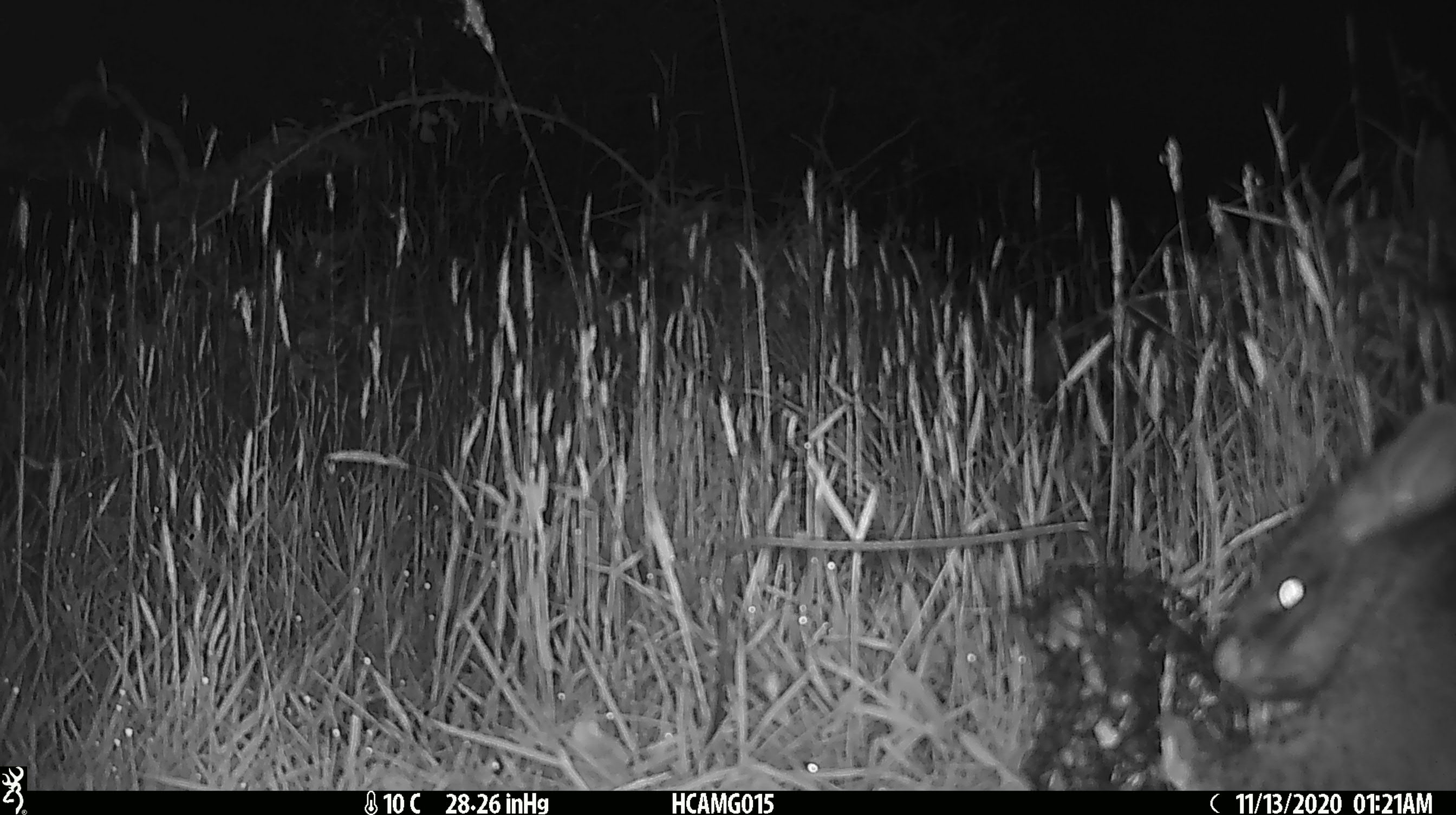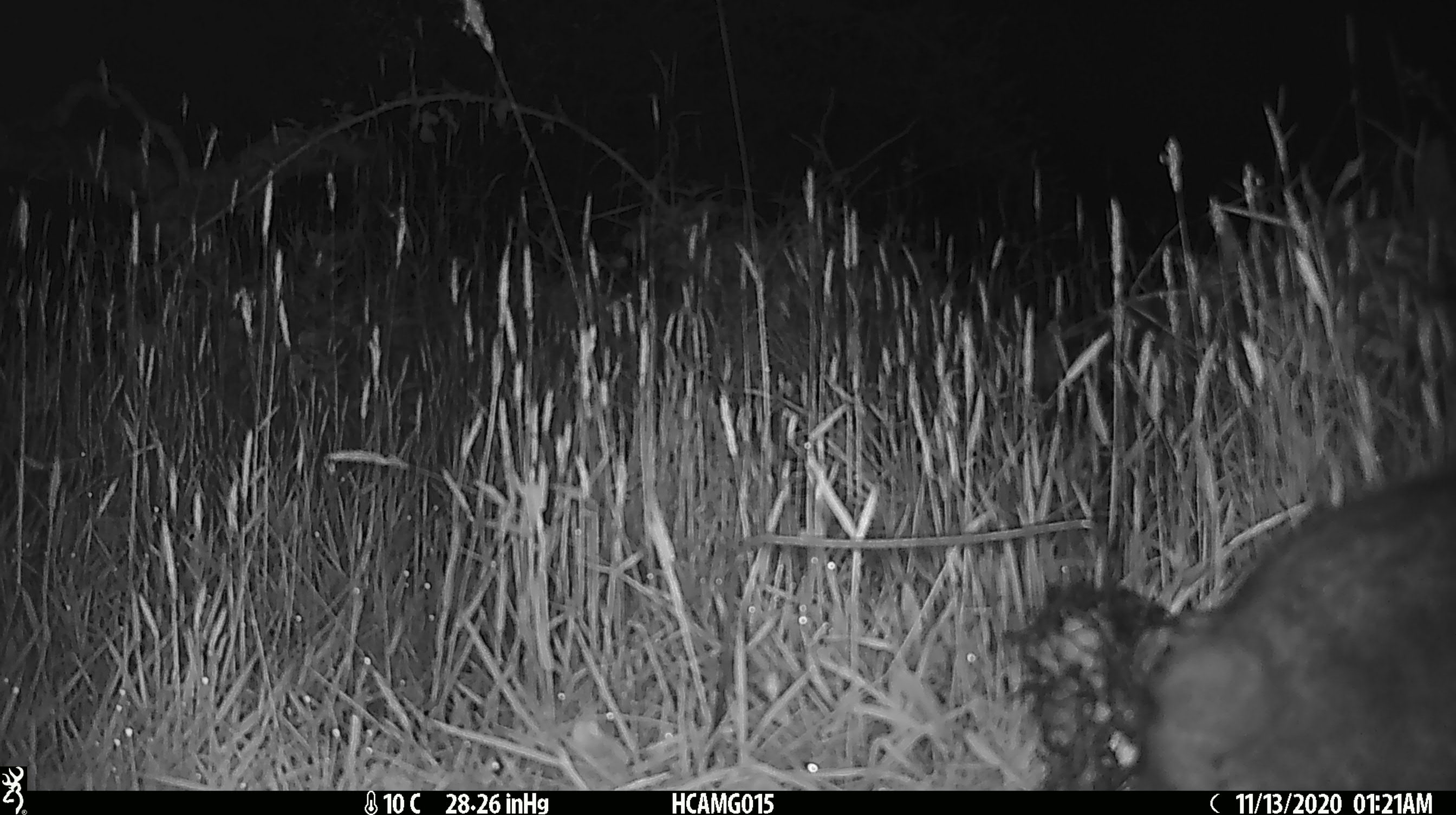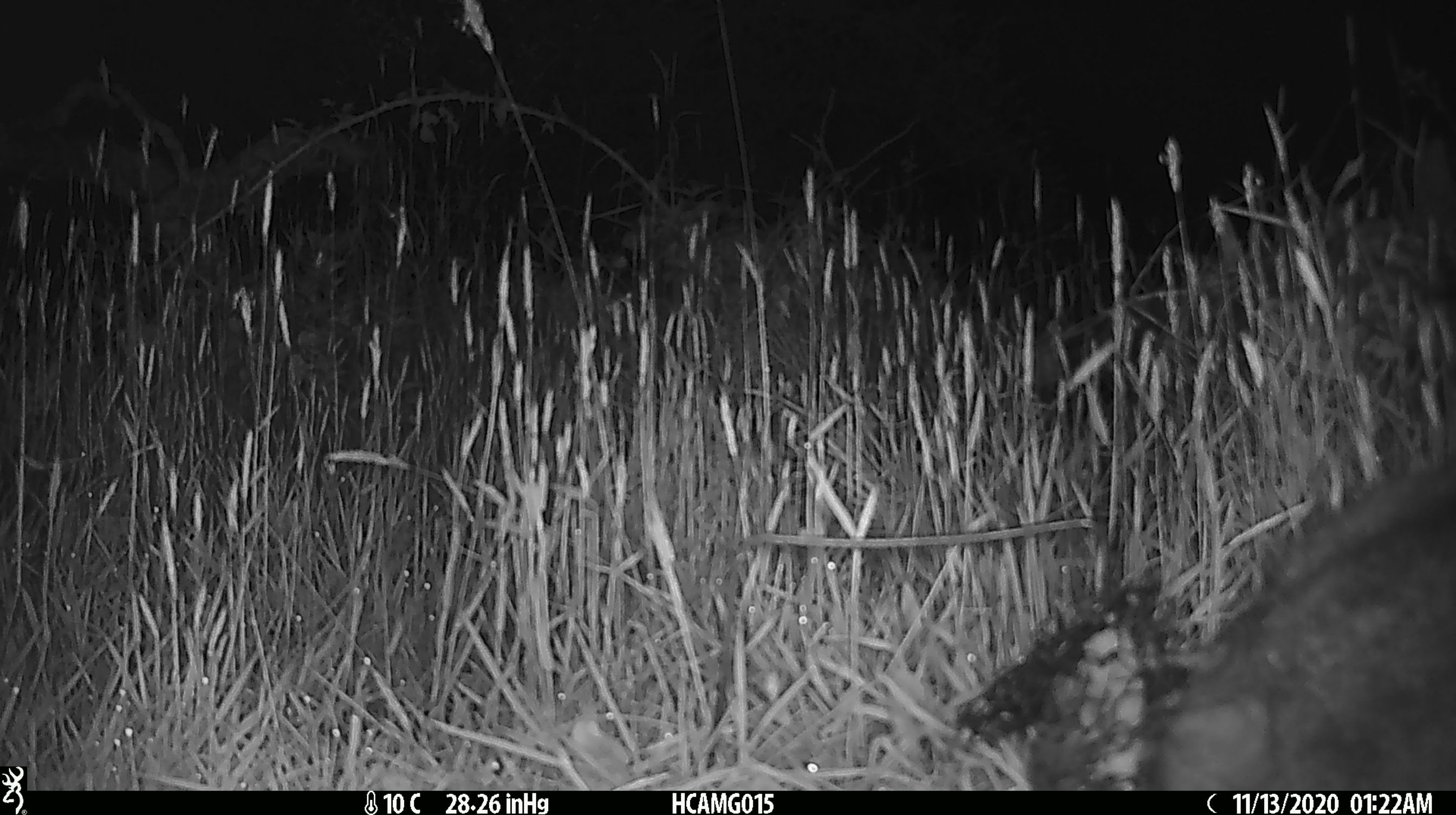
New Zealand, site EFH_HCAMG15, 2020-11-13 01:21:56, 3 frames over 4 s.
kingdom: Animalia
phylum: Chordata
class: Mammalia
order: Diprotodontia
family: Phalangeridae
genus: Trichosurus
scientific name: Trichosurus vulpecula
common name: common brushtail possum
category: possum